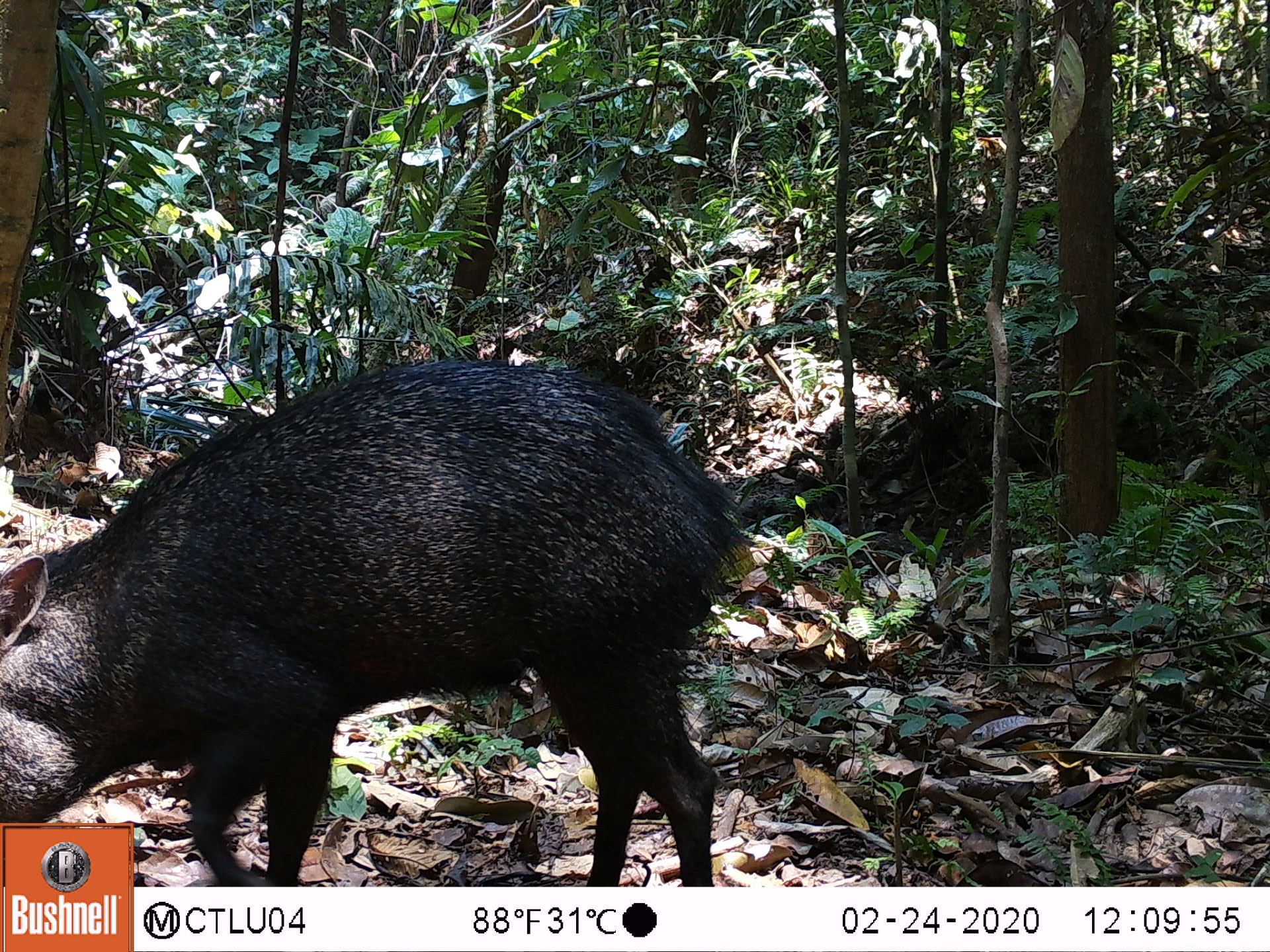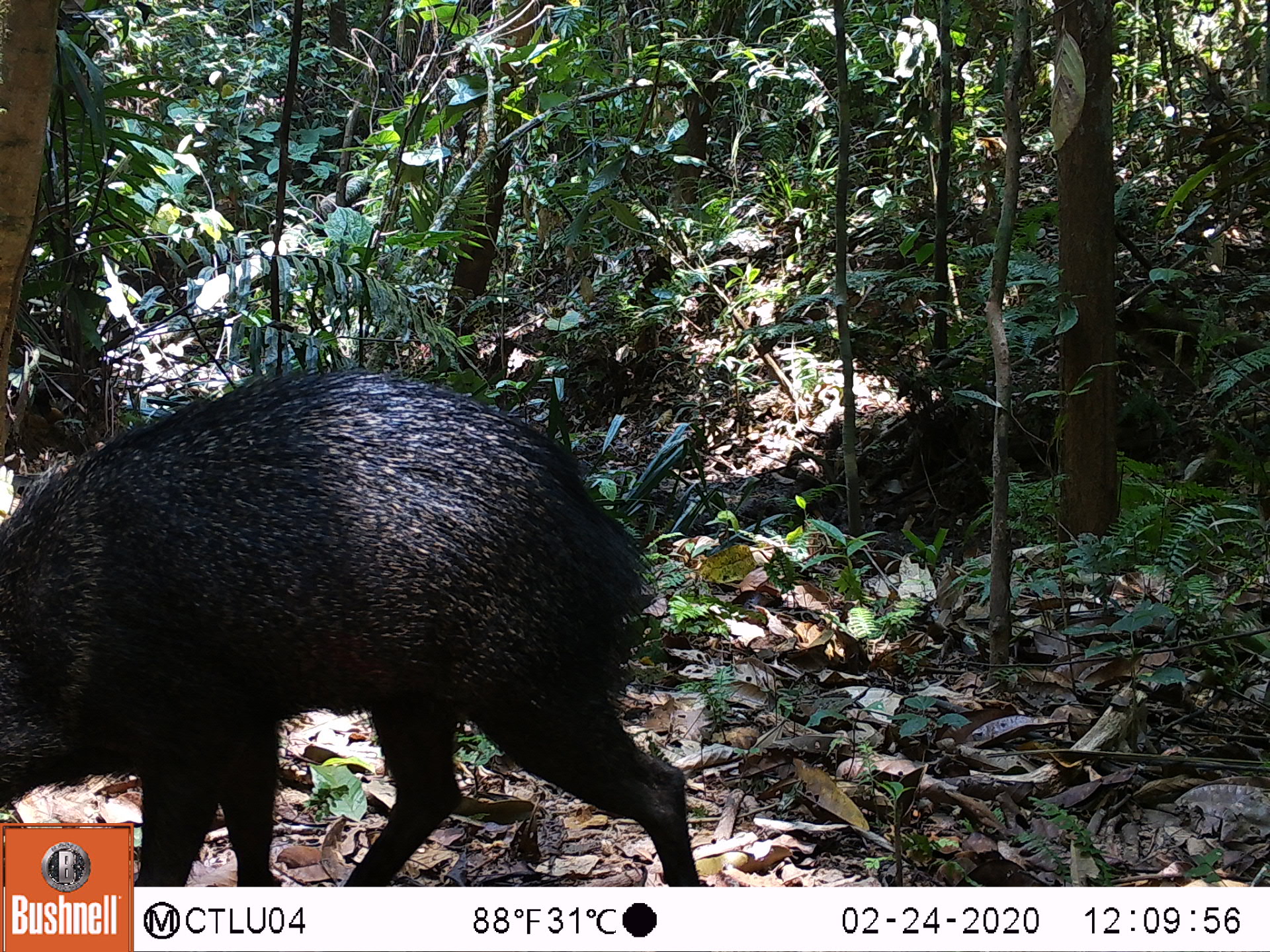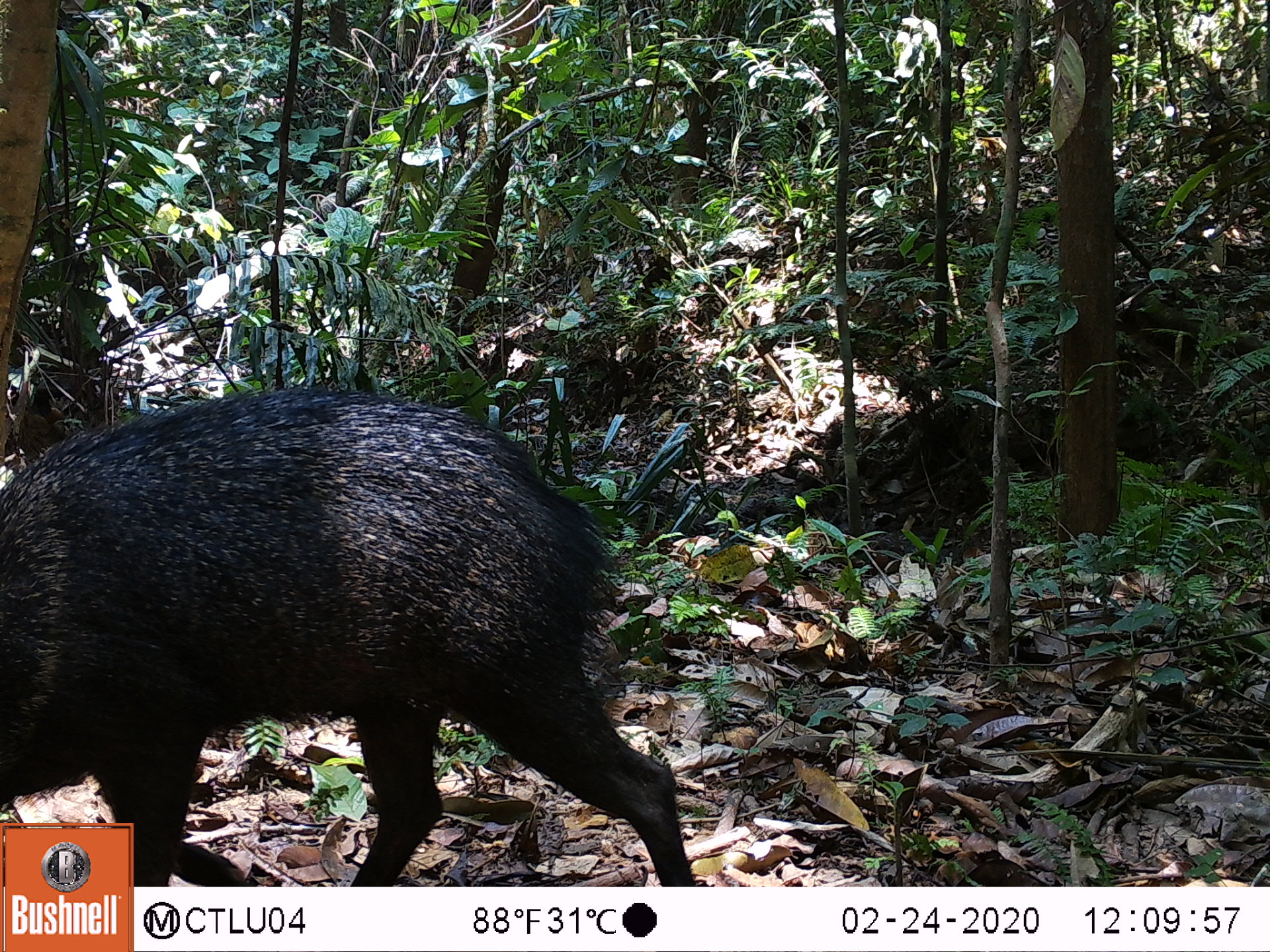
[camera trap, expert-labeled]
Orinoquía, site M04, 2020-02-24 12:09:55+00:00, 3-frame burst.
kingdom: Animalia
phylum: Chordata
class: Mammalia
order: Artiodactyla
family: Tayassuidae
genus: Pecari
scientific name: Pecari tajacu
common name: collared peccary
Collared peccary (Pecari tajacu).